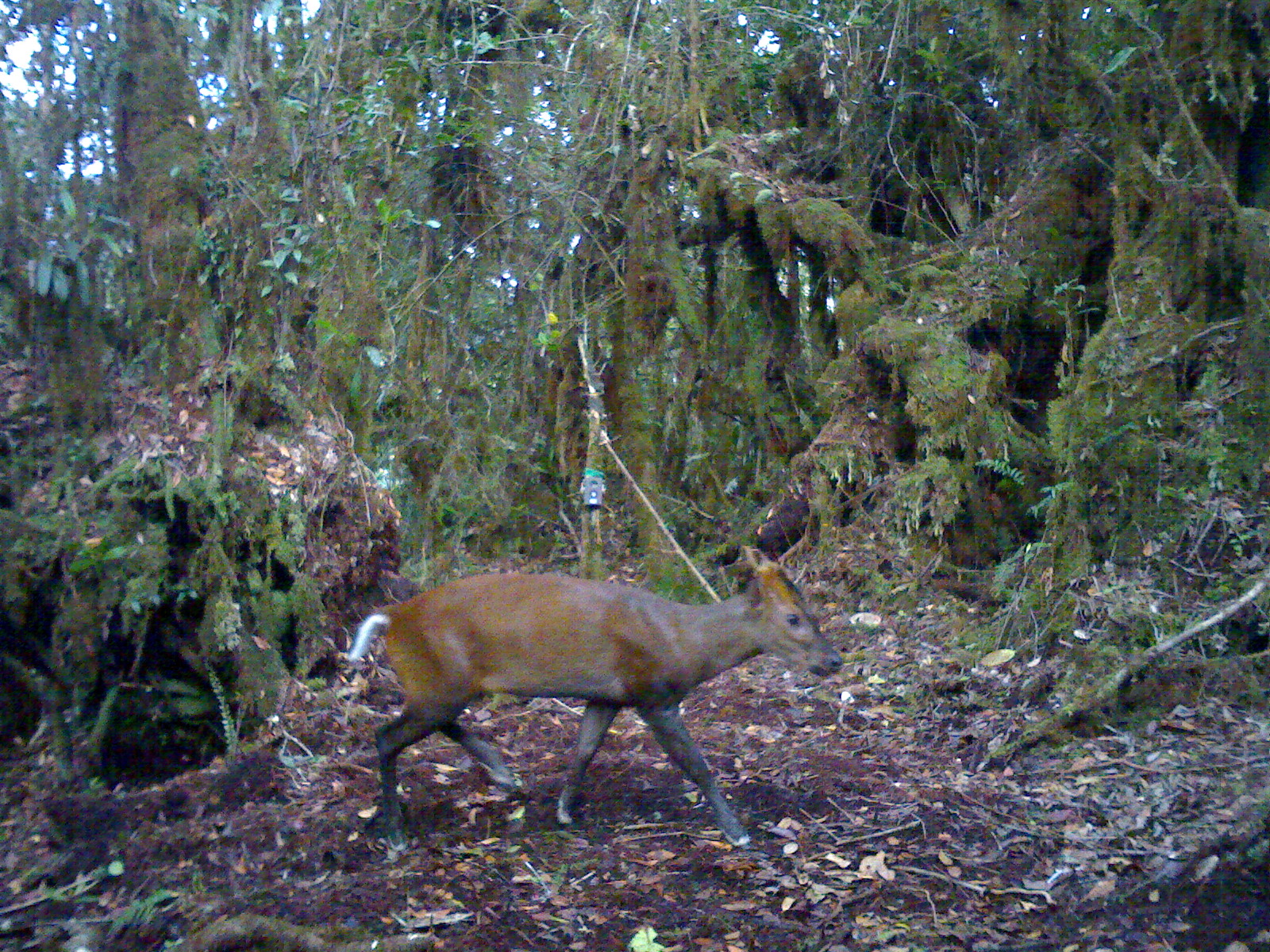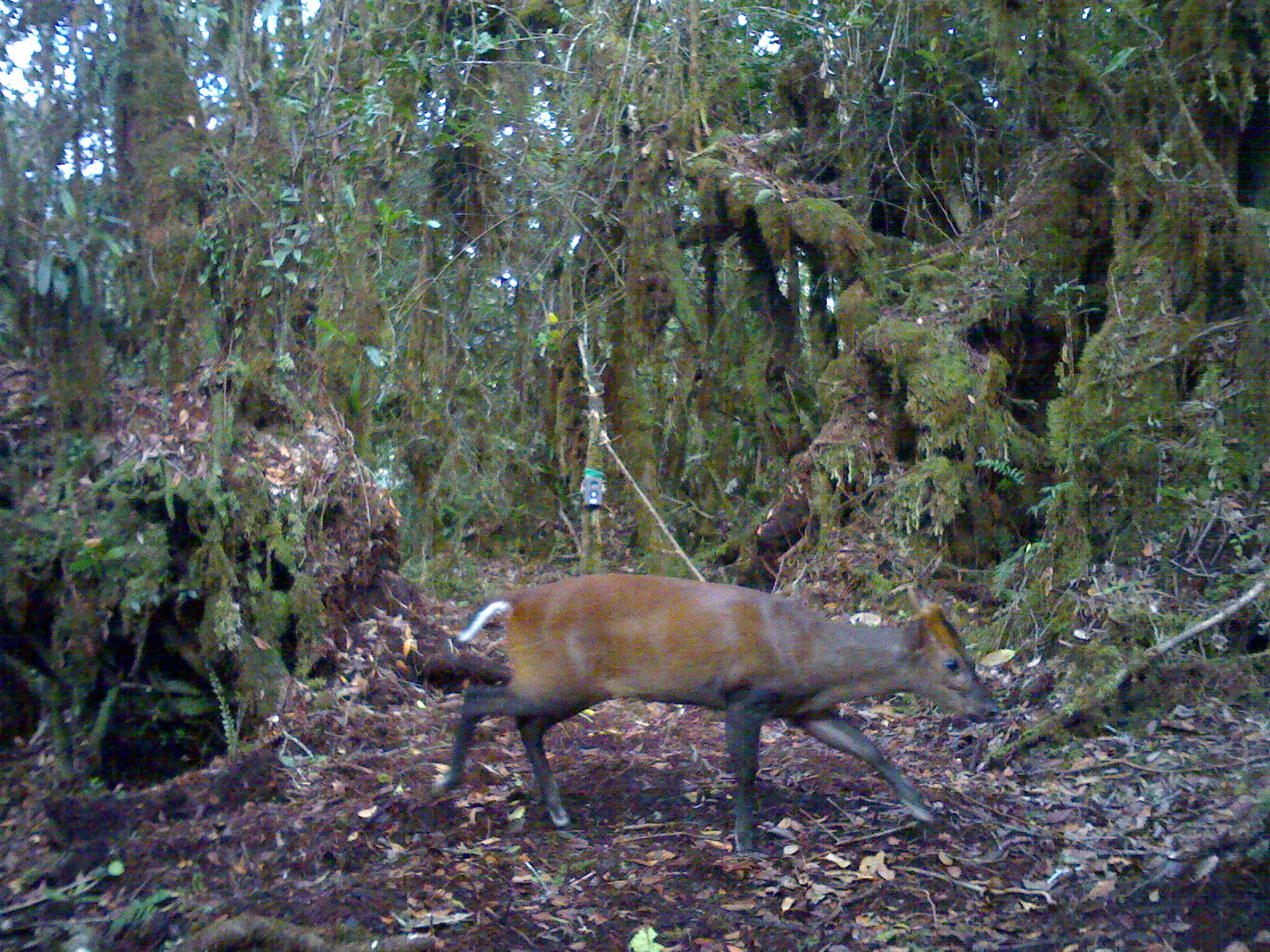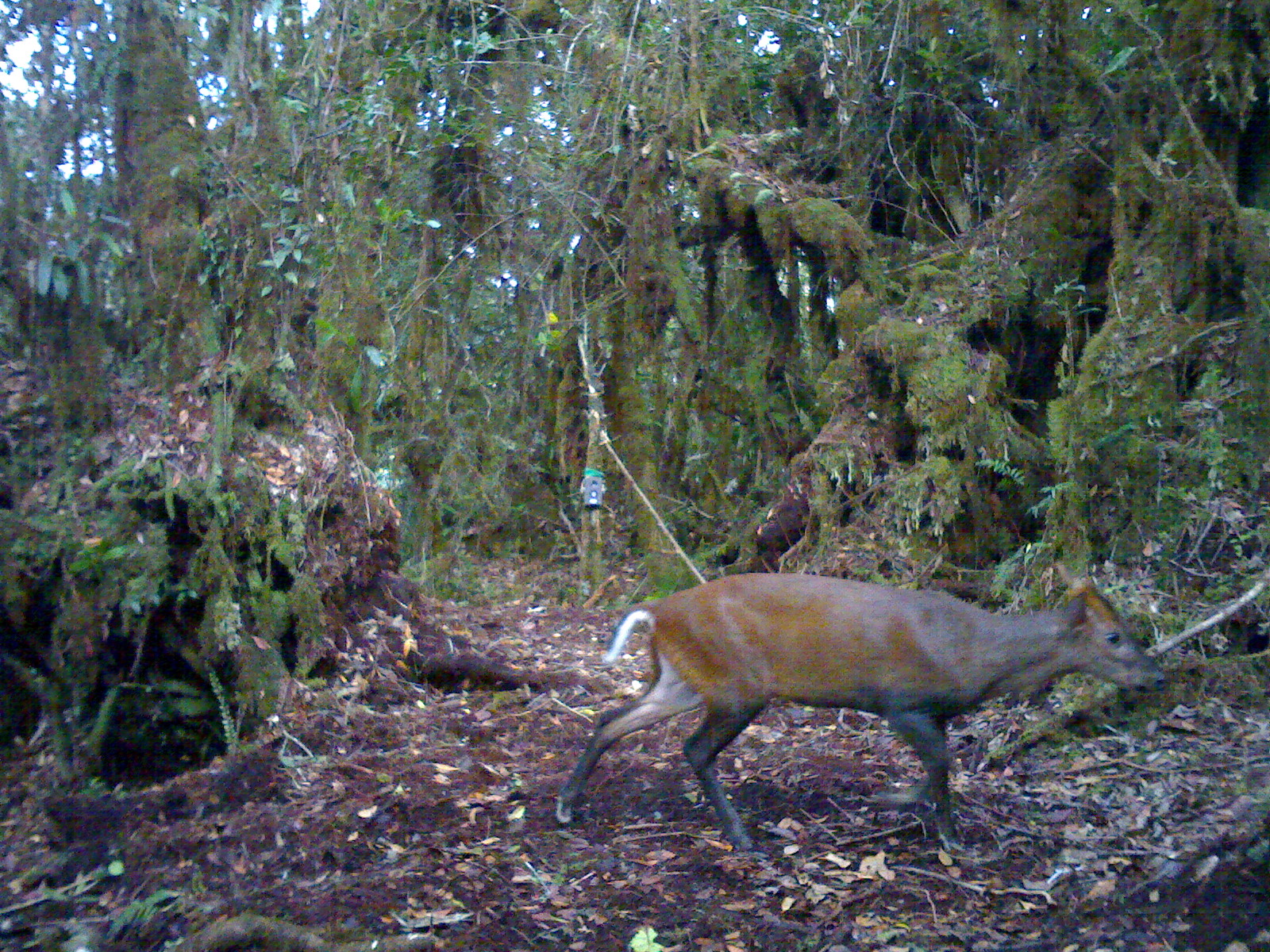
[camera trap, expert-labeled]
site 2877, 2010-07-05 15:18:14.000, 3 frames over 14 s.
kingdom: Animalia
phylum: Chordata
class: Mammalia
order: Artiodactyla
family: Cervidae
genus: Muntiacus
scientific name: Muntiacus muntjak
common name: southern red muntjac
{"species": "Muntiacus muntjak (southern red muntjac)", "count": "1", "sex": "male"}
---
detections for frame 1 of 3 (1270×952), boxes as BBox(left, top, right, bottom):
muntiacus muntjak: BBox(346, 546, 844, 851)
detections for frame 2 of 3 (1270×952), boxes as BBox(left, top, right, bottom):
muntiacus muntjak: BBox(434, 573, 1000, 852)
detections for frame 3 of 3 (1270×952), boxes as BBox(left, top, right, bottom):
muntiacus muntjak: BBox(554, 562, 1168, 856)